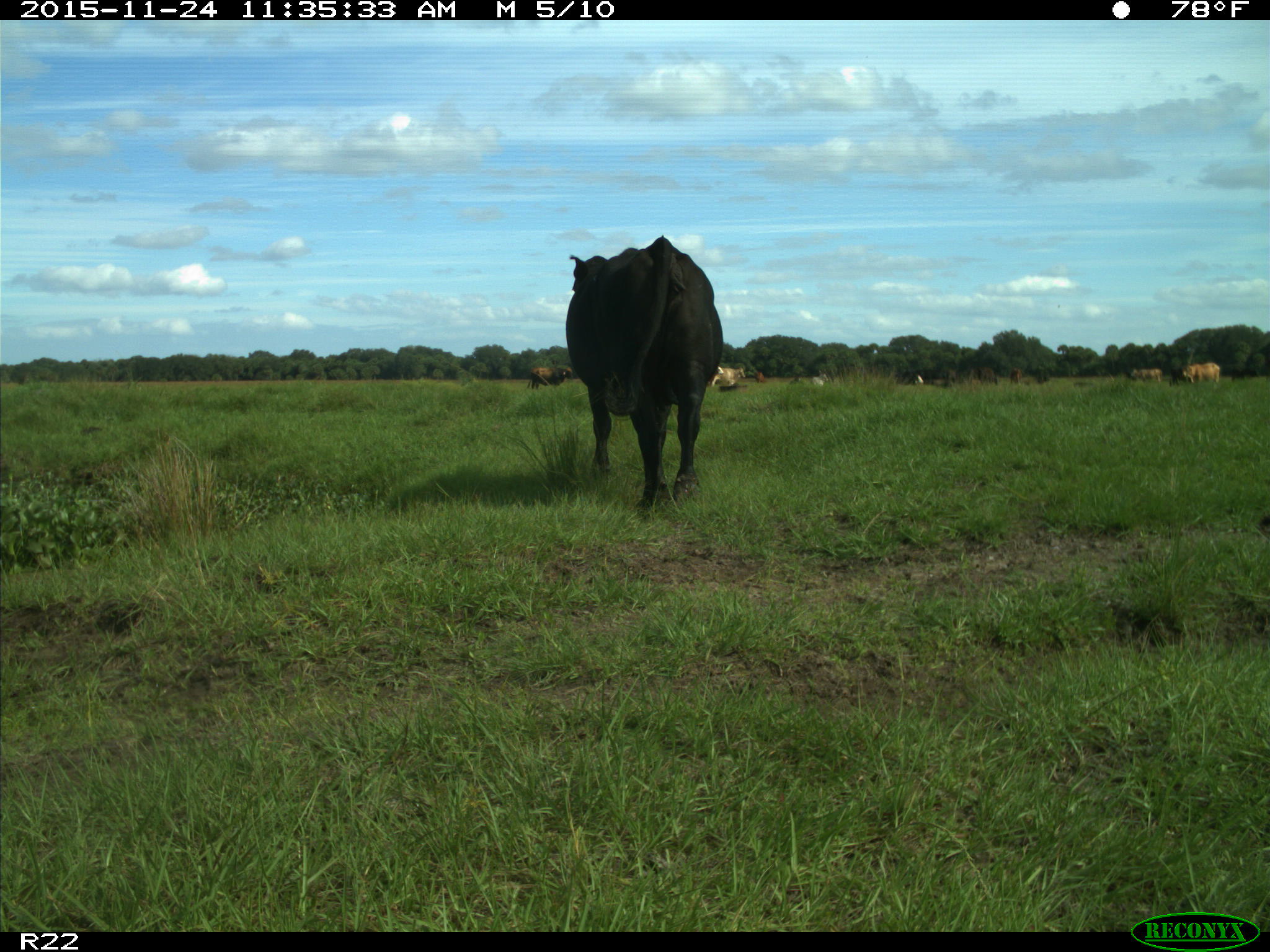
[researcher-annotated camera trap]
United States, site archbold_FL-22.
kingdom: Animalia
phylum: Chordata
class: Mammalia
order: Artiodactyla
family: Bovidae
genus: Bos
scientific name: Bos taurus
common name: domestic cow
Bos taurus (domestic cow).